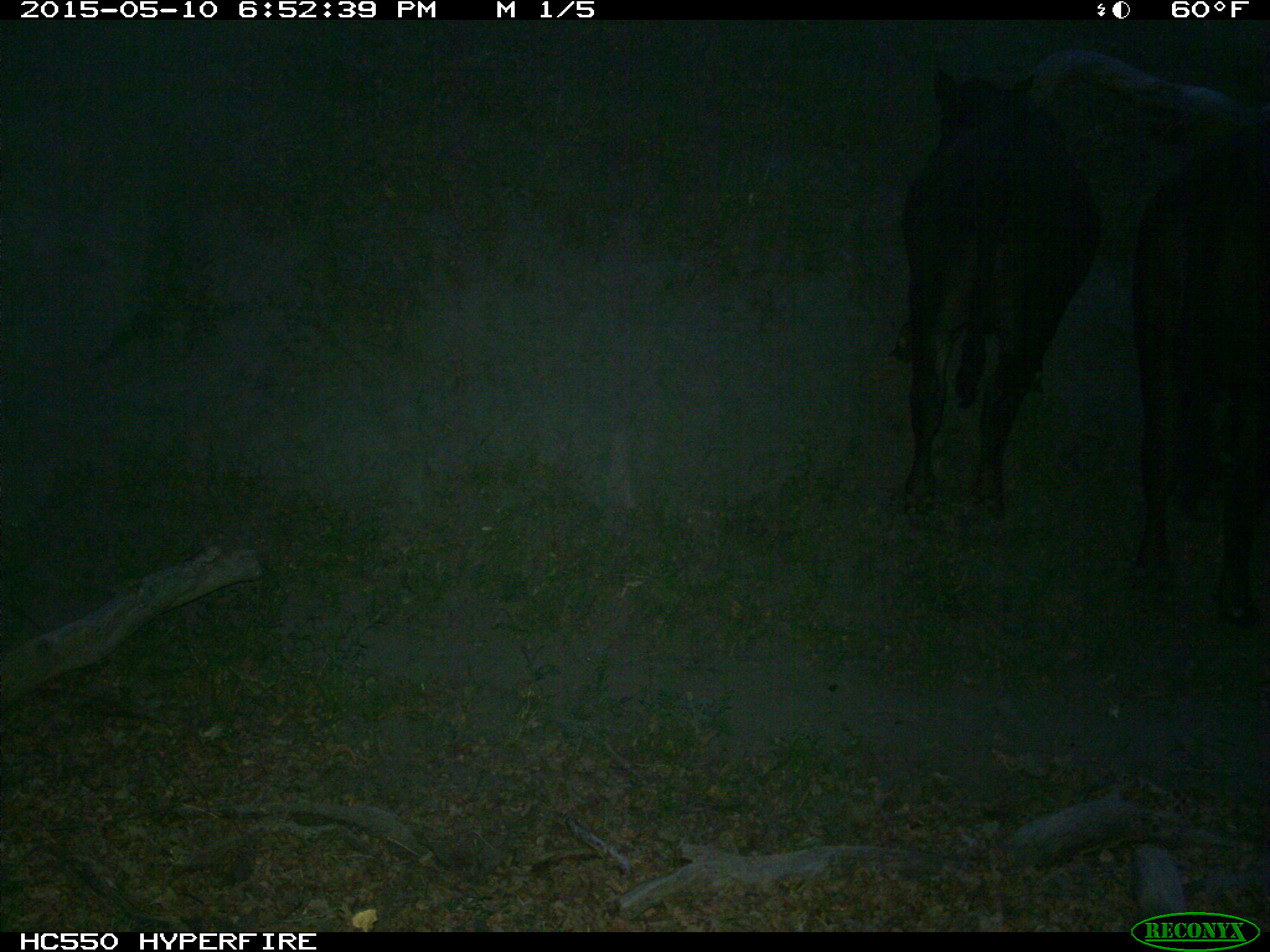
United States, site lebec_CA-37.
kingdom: Animalia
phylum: Chordata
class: Mammalia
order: Artiodactyla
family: Bovidae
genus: Bos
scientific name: Bos taurus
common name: domestic cow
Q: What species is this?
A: Bos taurus (domestic cow).